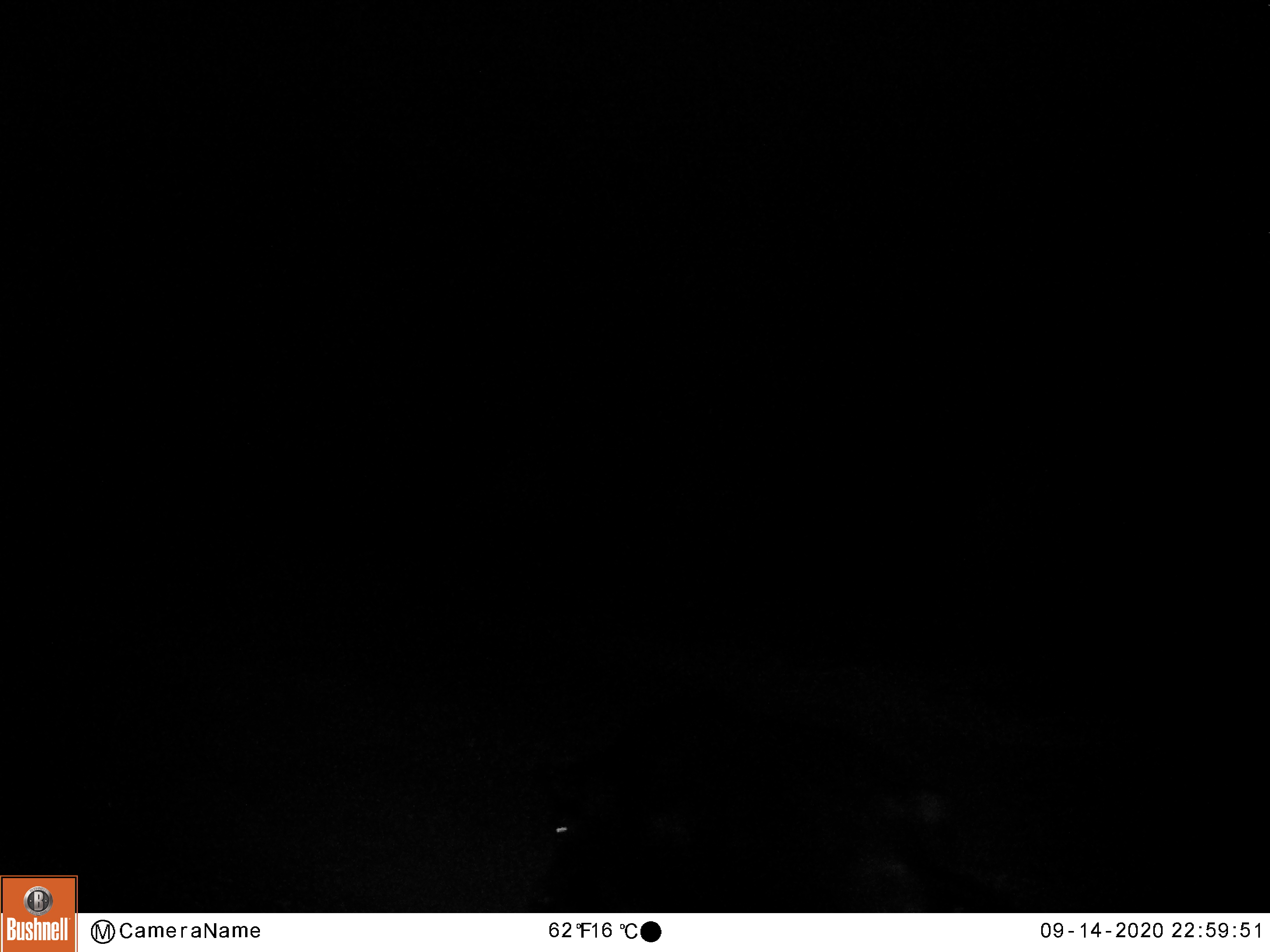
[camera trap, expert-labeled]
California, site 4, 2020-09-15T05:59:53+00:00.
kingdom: Animalia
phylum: Chordata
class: Mammalia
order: Artiodactyla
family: Suidae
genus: Sus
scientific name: Sus scrofa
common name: wild boar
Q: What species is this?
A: Wild boar (Sus scrofa).